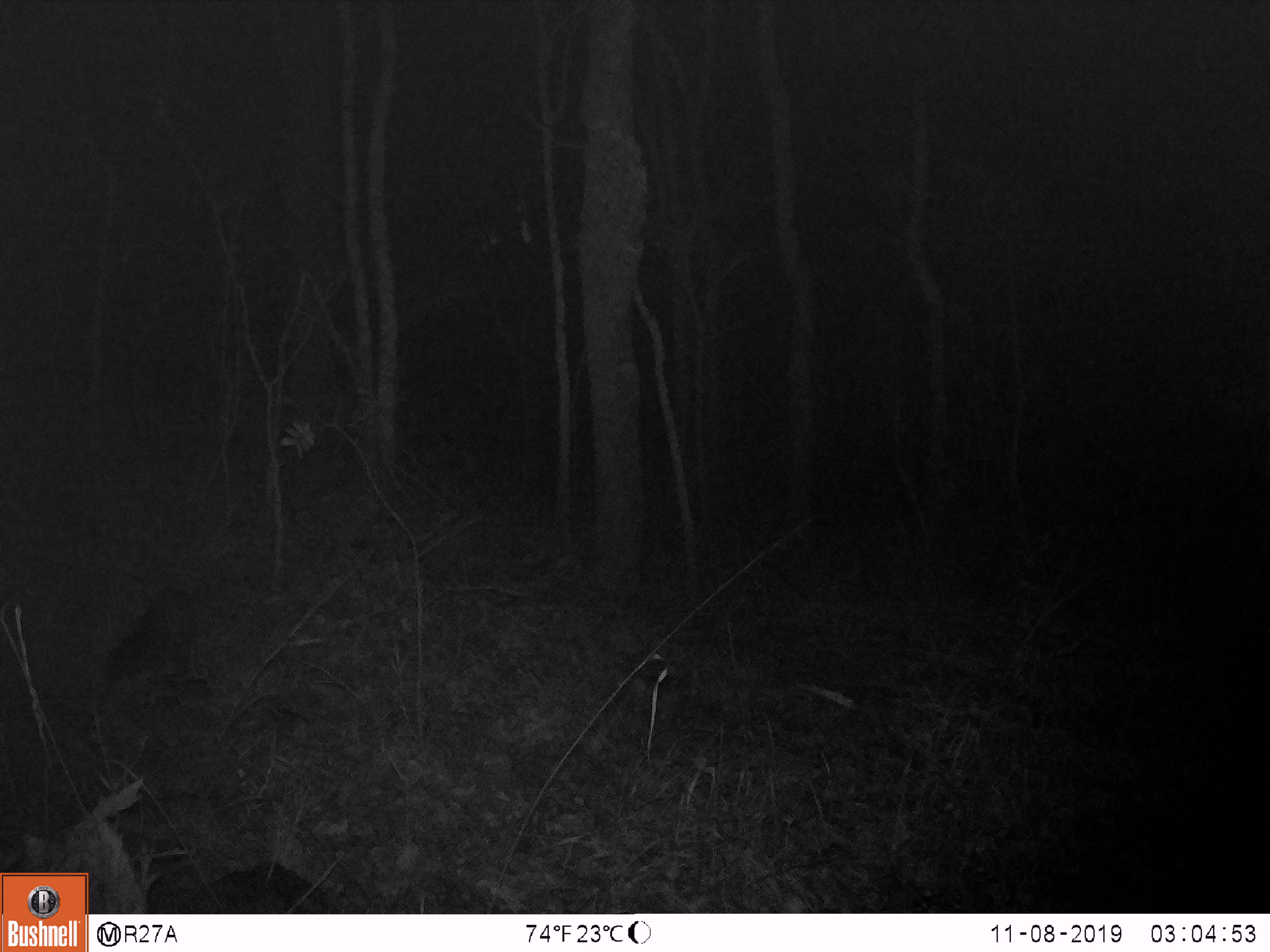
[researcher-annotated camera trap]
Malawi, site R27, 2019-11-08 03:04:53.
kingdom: Animalia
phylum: Chordata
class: Mammalia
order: Carnivora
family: Herpestidae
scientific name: Herpestidae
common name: mongoose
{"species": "mongoose (Herpestidae)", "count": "1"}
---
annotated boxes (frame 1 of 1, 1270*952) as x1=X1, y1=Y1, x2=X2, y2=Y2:
mongoose: x1=110, y1=565, x2=209, y2=723